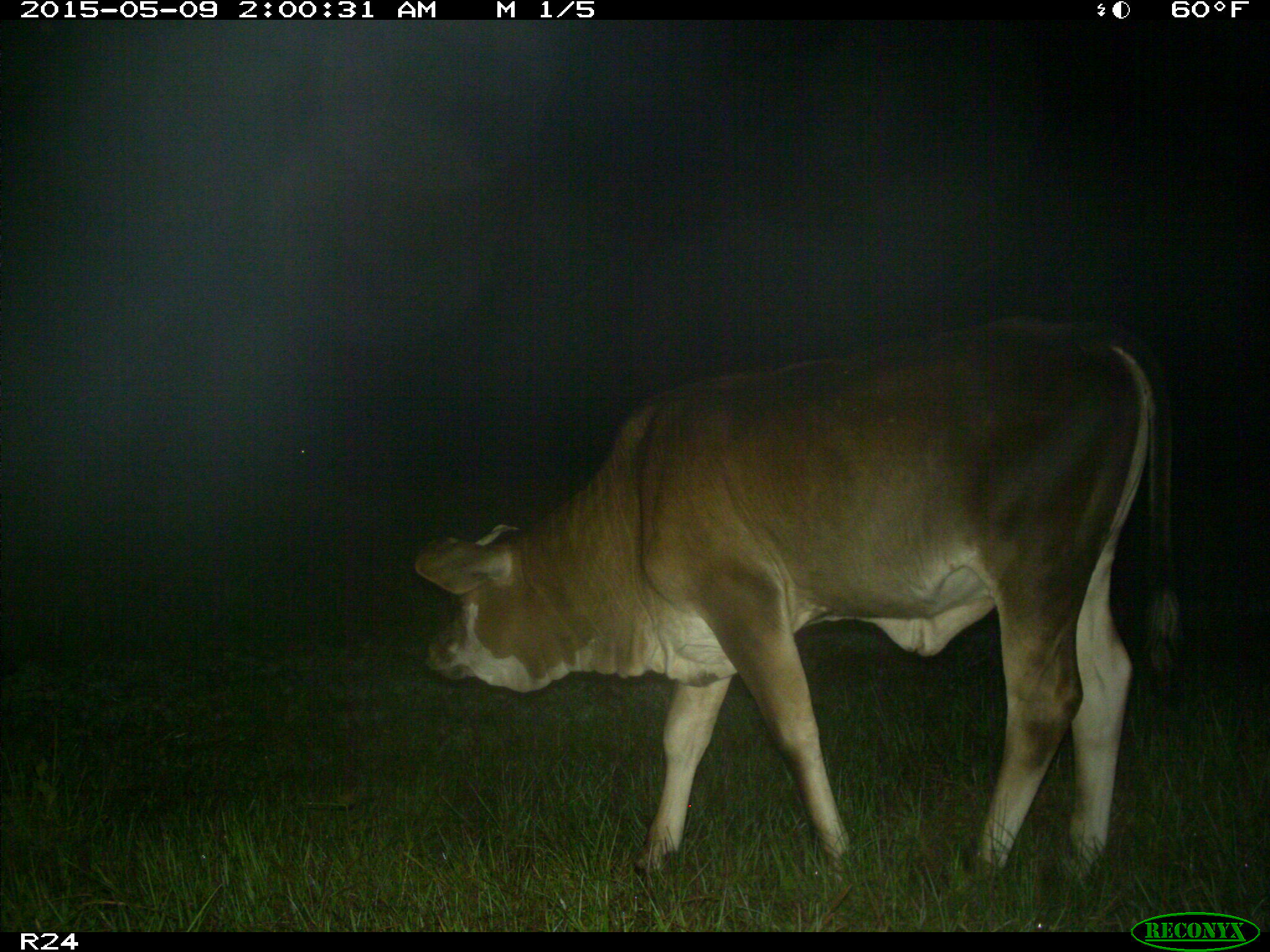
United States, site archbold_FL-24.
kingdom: Animalia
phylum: Chordata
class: Mammalia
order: Artiodactyla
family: Bovidae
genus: Bos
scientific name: Bos taurus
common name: domestic cow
Bos taurus (domestic cow).